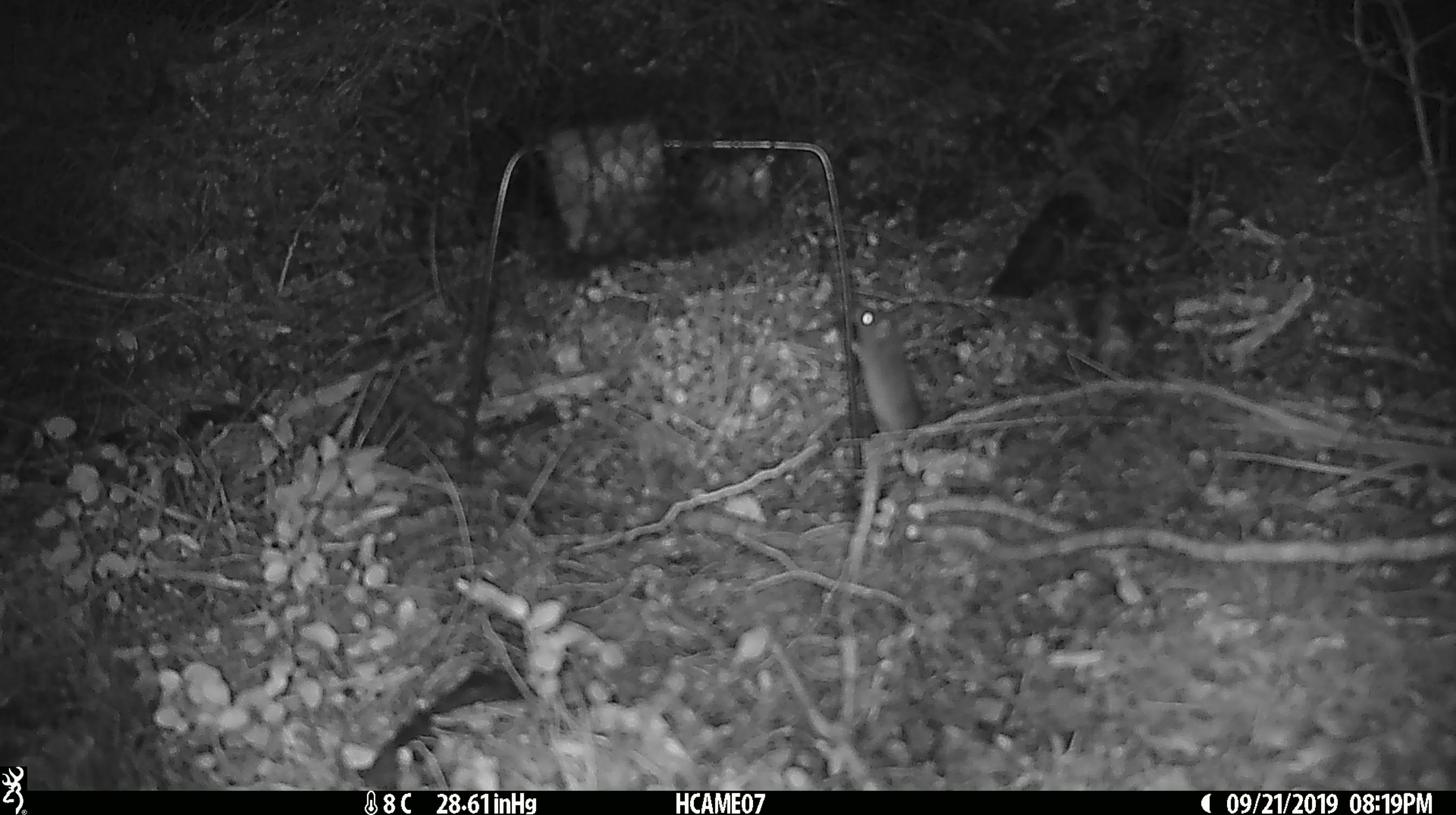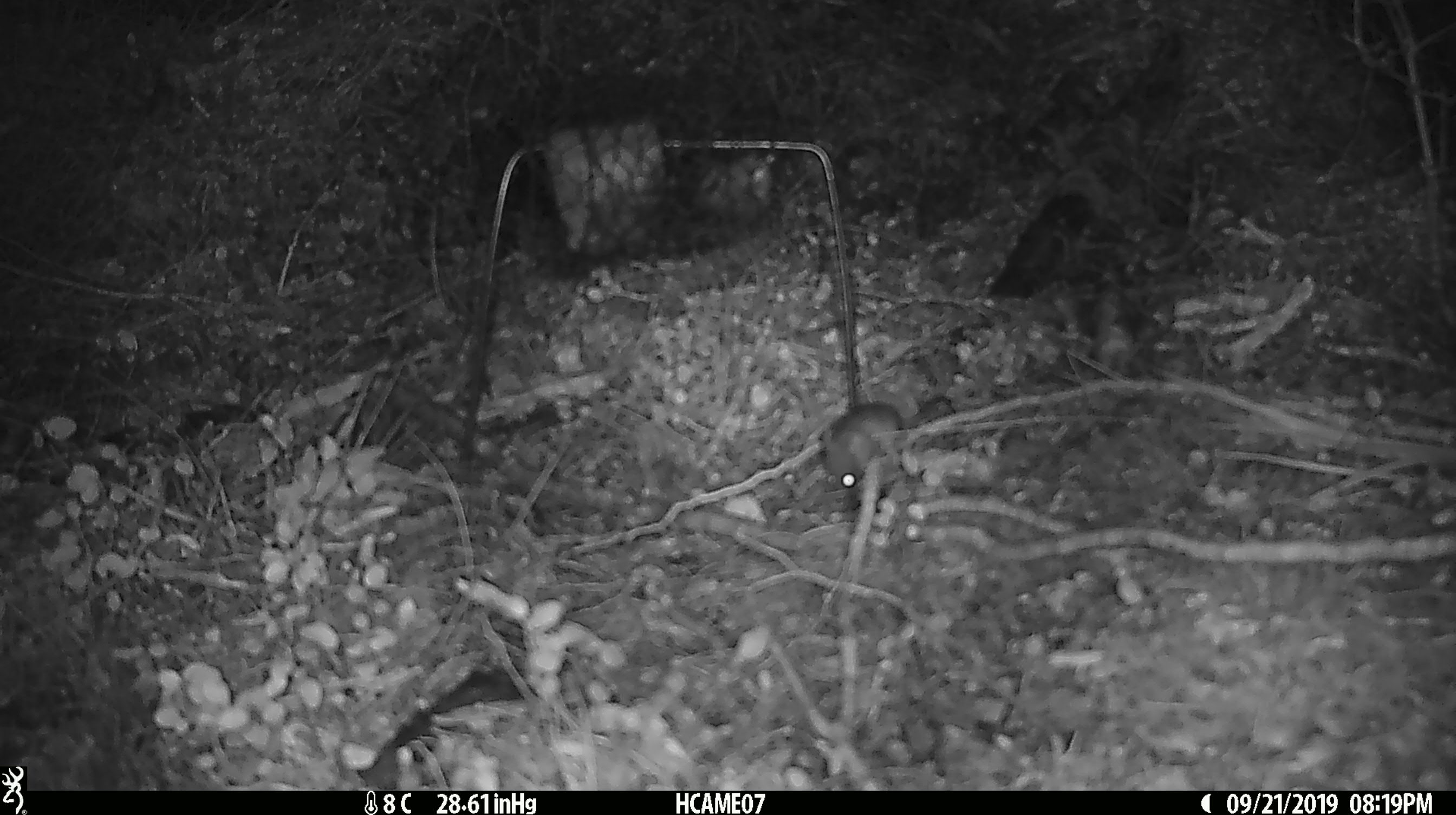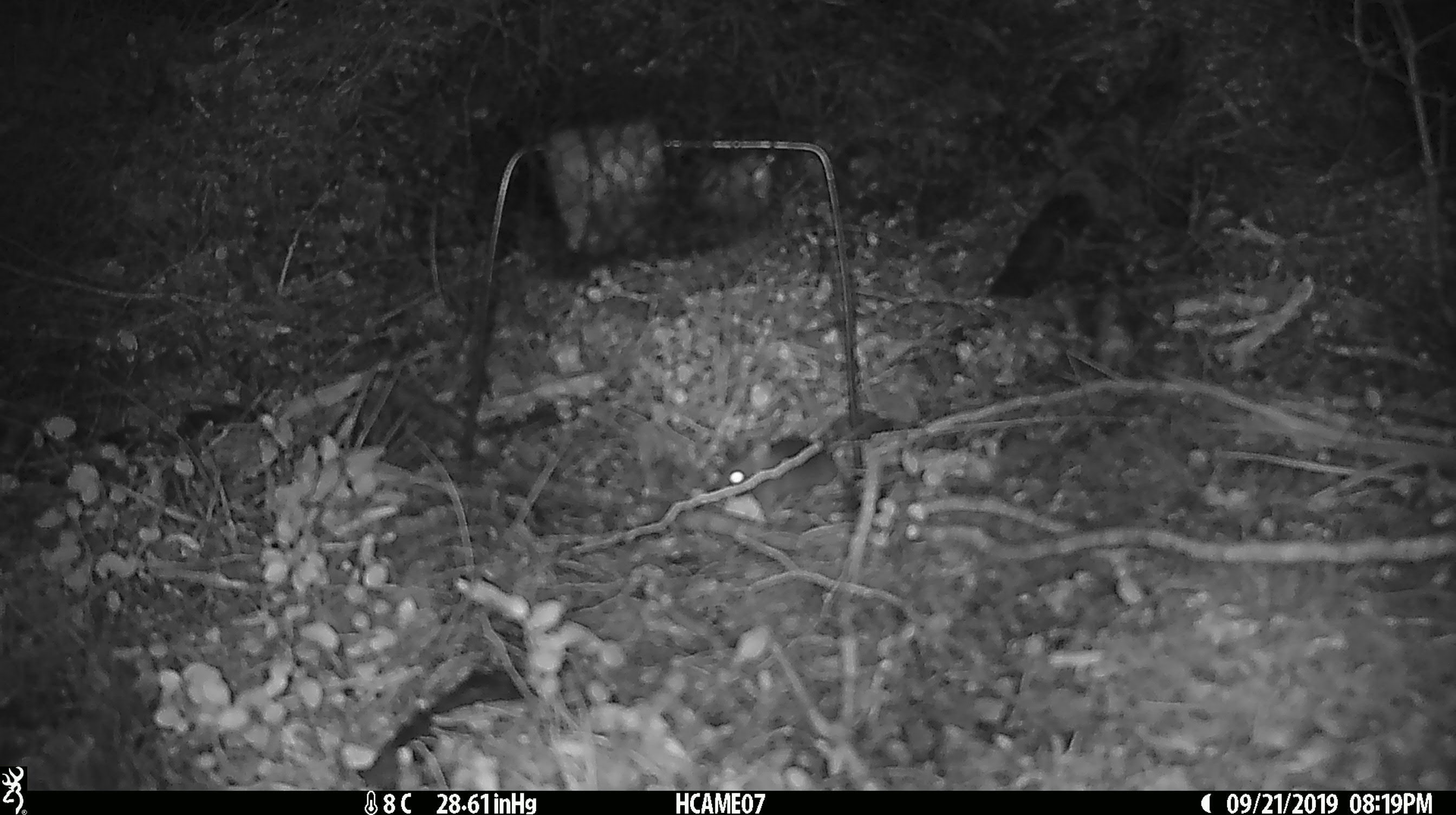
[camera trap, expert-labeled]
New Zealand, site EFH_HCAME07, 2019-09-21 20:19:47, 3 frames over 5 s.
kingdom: Animalia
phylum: Chordata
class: Mammalia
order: Rodentia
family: Muridae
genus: Mus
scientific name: Mus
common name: mouse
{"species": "mouse (Mus)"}